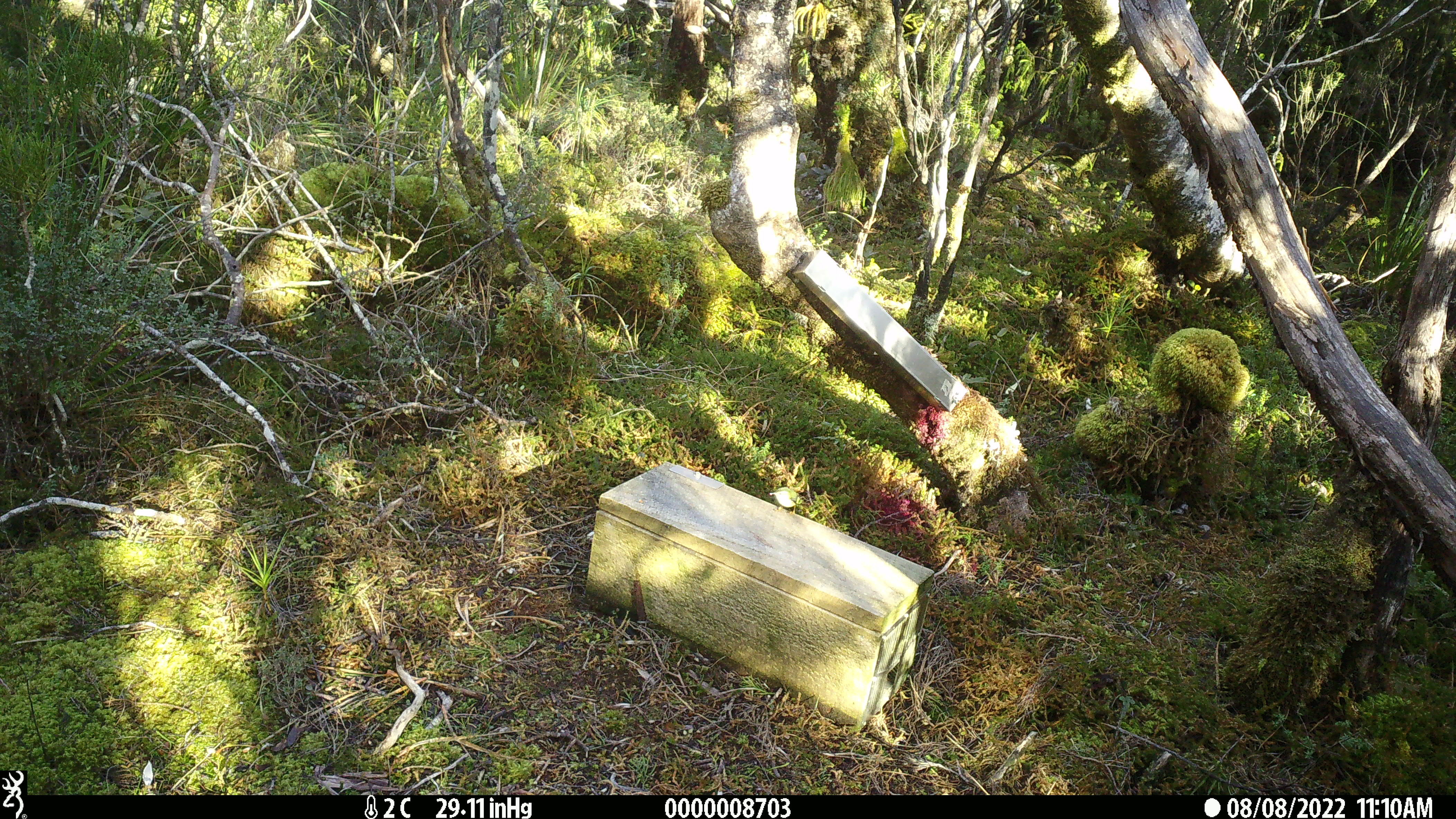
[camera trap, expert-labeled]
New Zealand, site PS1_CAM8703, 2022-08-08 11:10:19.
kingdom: Animalia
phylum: Chordata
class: Aves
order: Passeriformes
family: Acanthisittidae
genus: Acanthisitta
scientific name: Acanthisitta chloris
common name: rifleman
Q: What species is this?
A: Rifleman (Acanthisitta chloris).